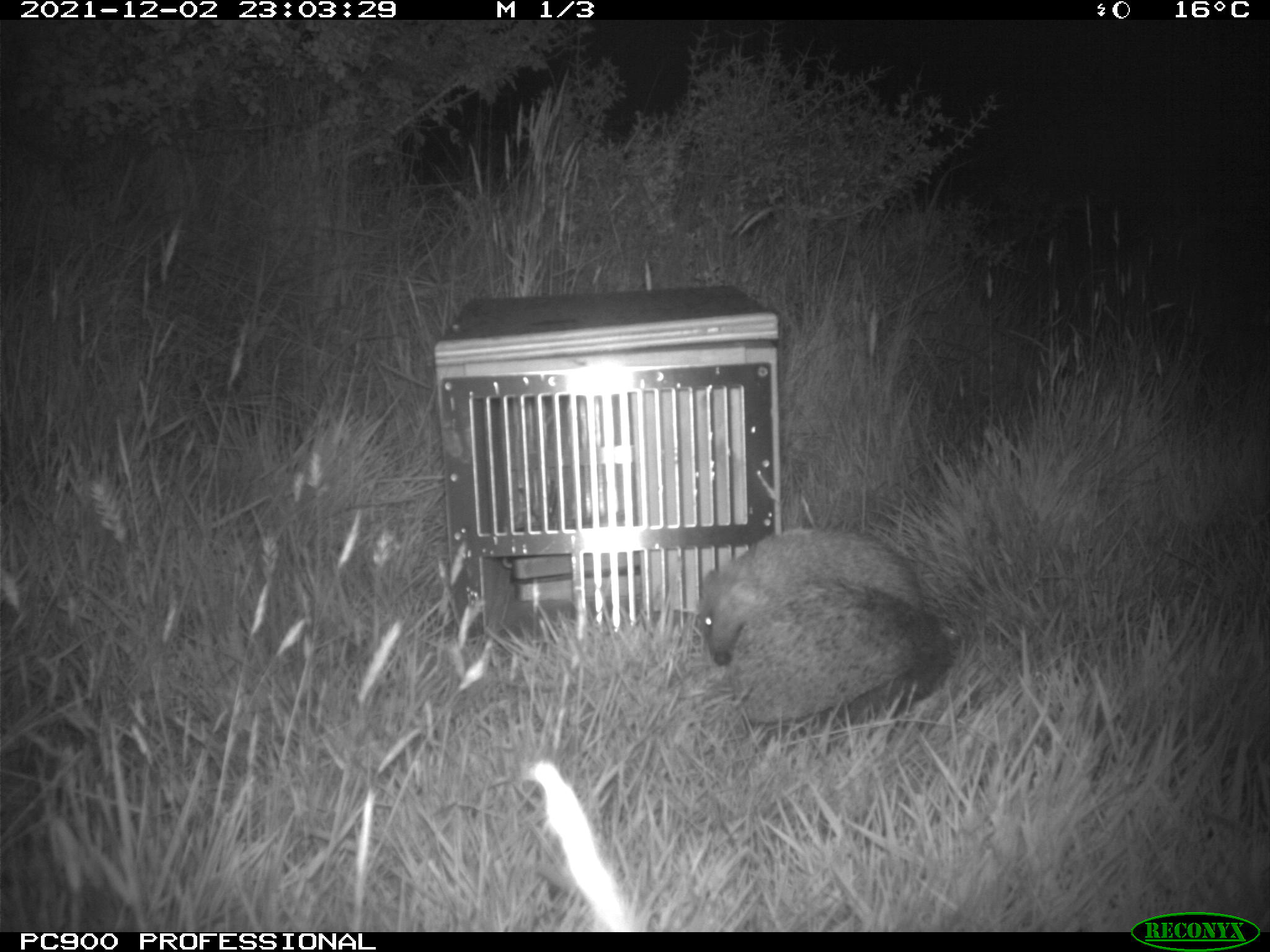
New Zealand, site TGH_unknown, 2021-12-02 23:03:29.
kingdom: Animalia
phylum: Chordata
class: Mammalia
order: Eulipotyphla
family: Erinaceidae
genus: Erinaceus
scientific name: Erinaceus europaeus europaeus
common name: european hedgehog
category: hedgehog